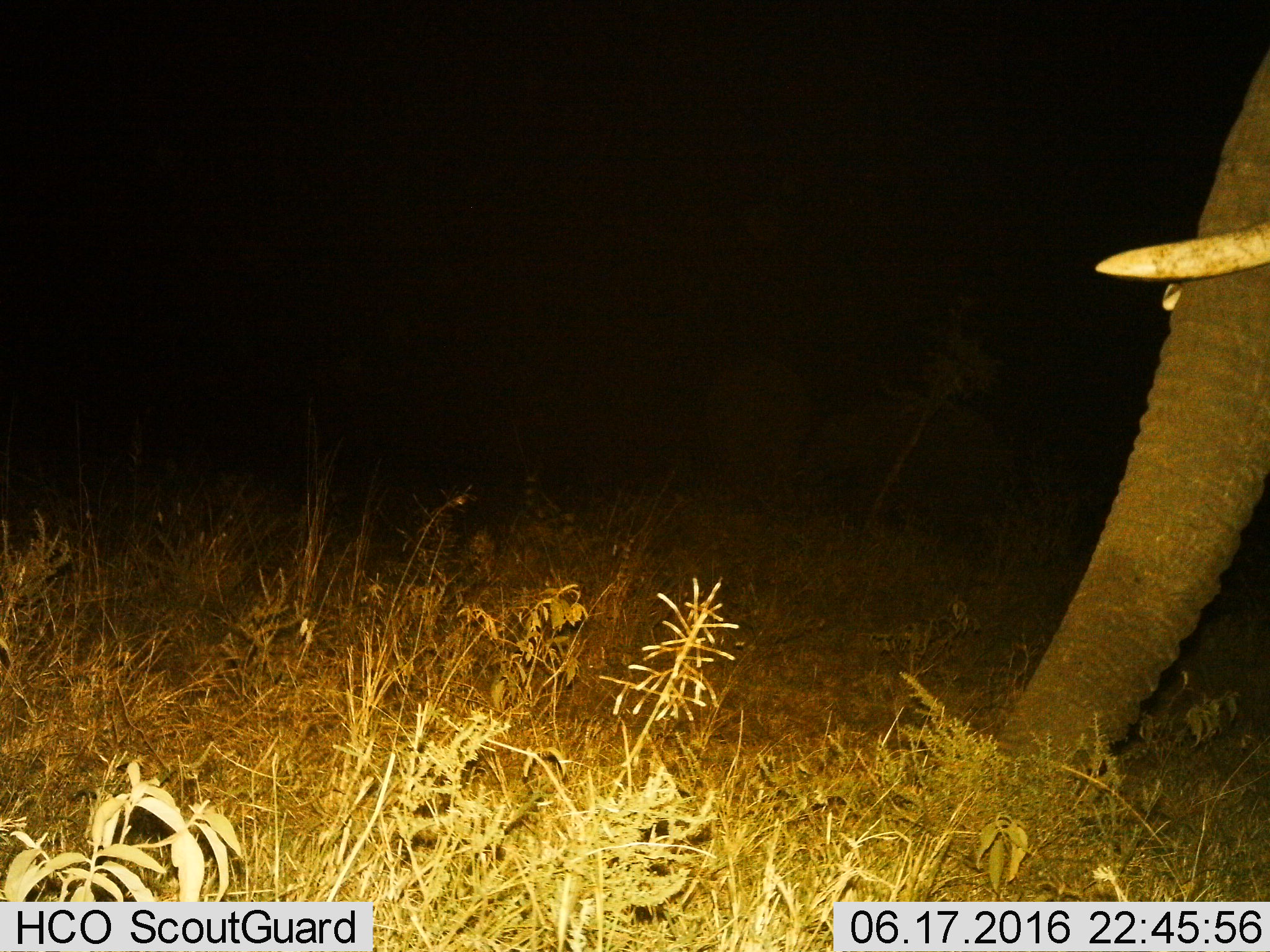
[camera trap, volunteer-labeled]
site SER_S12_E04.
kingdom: Animalia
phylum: Chordata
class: Mammalia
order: Proboscidea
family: Elephantidae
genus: Loxodonta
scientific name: Loxodonta africana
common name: african bush elephant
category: elephant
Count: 1.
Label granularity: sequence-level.